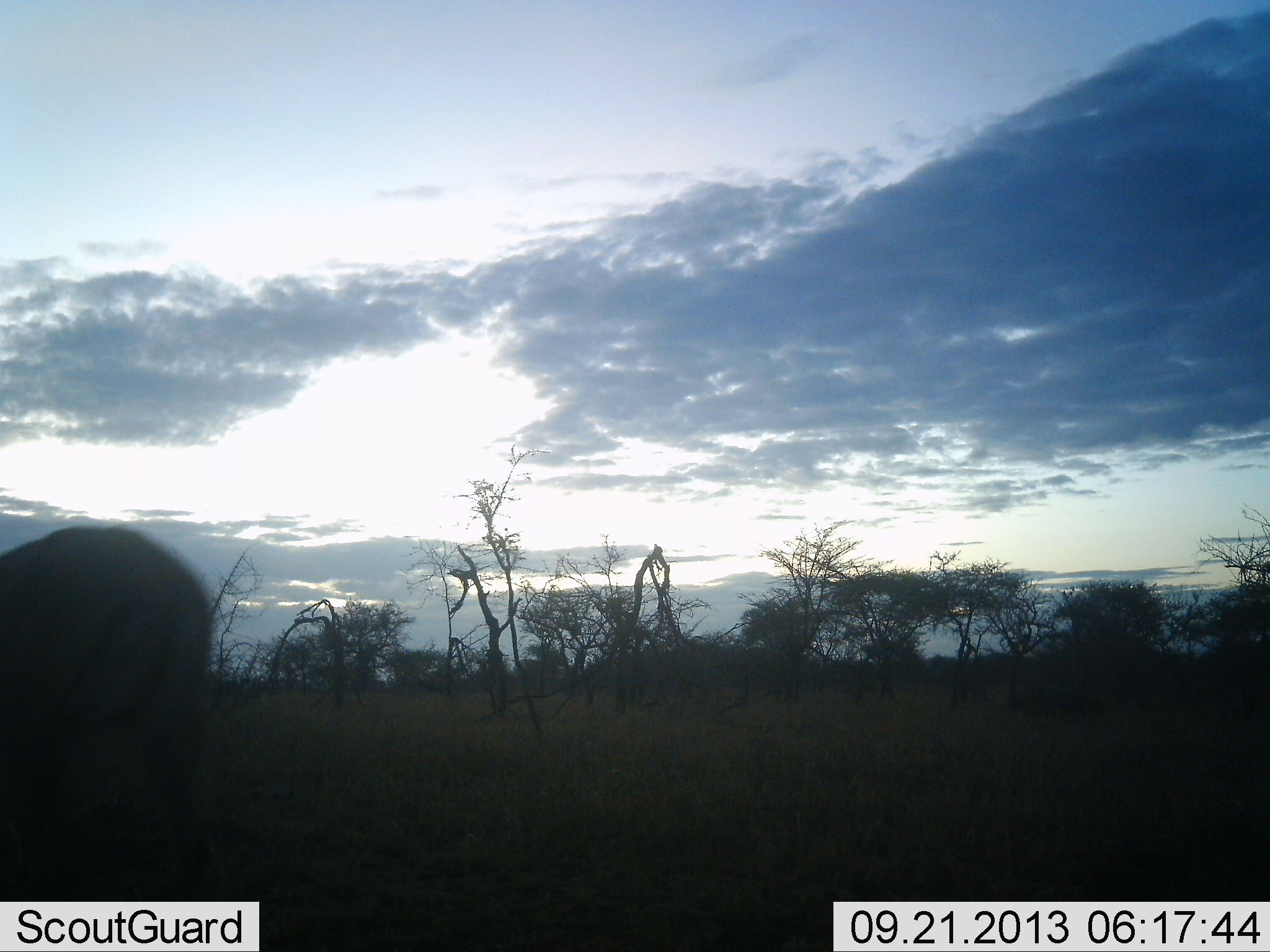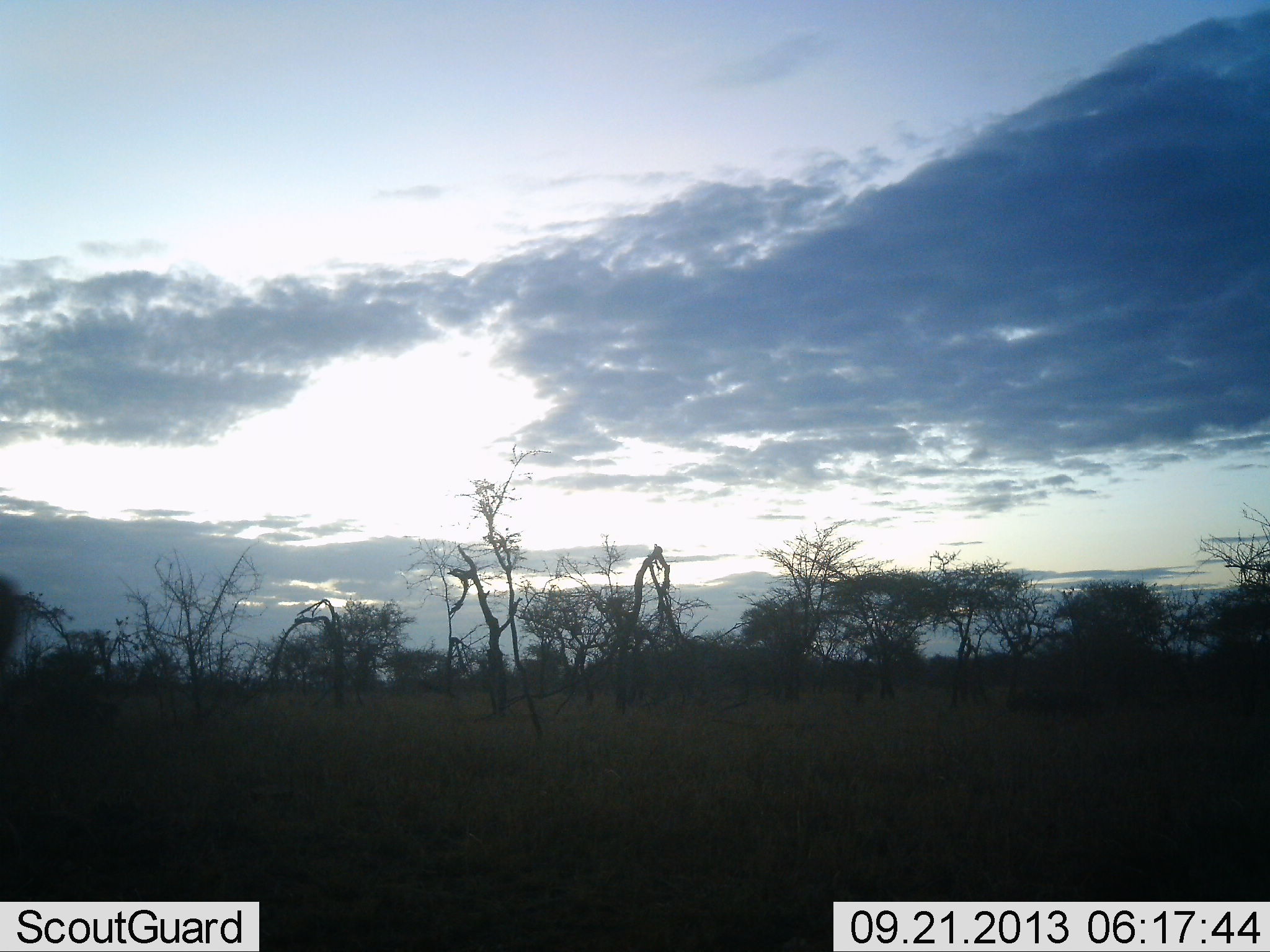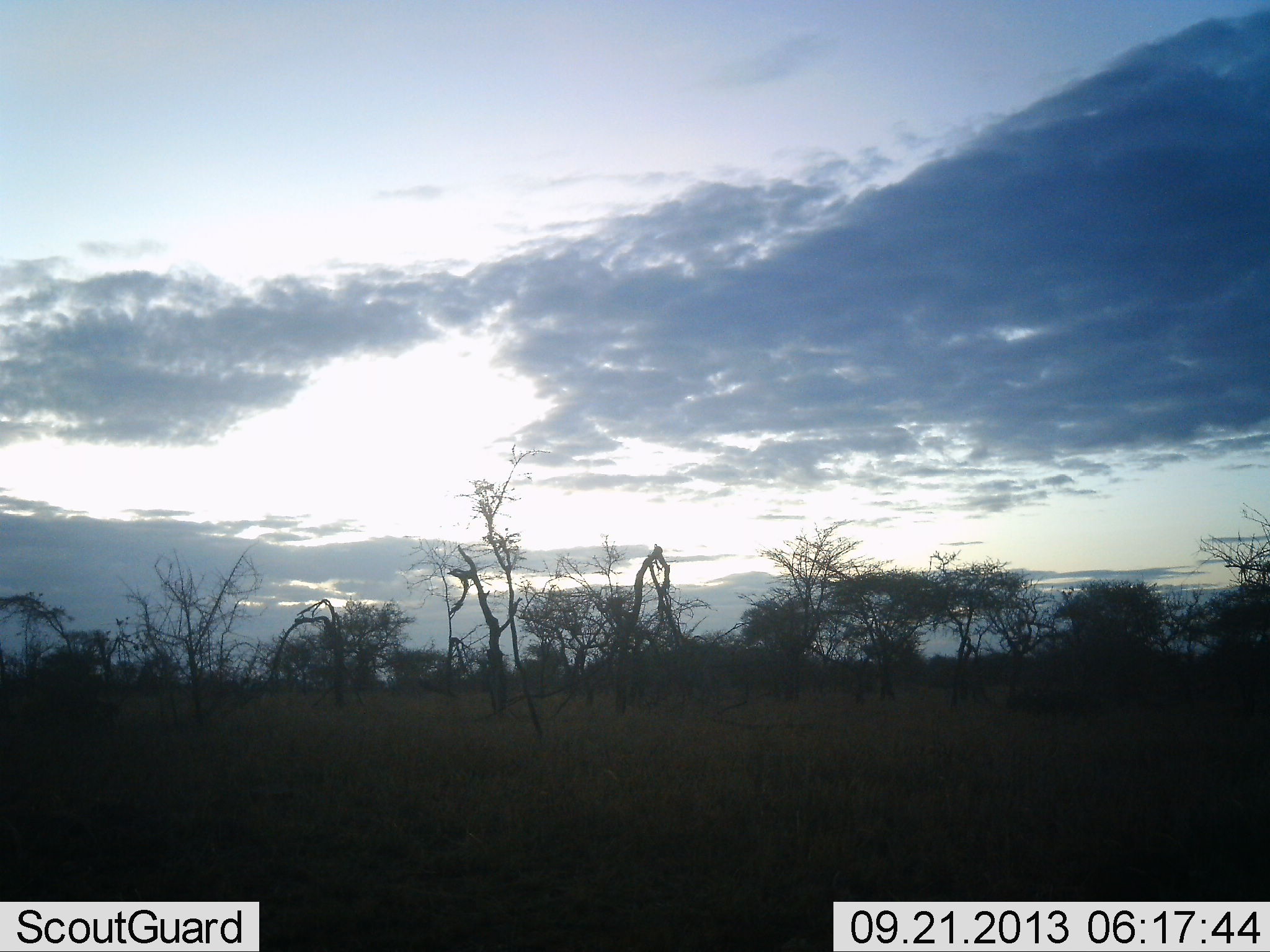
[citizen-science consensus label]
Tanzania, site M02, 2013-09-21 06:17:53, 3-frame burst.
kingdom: Animalia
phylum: Chordata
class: Mammalia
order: Artiodactyla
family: Bovidae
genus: Eudorcas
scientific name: Eudorcas thomsonii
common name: thomson's gazelle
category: gazellethomsons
Gazellethomsons (thomson's gazelle) (Eudorcas thomsonii), count 1. Behavior (volunteer vote fractions): standing 40%, resting 0%, moving 60%, interacting 0%. Young present (vote fraction): 0%. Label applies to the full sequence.